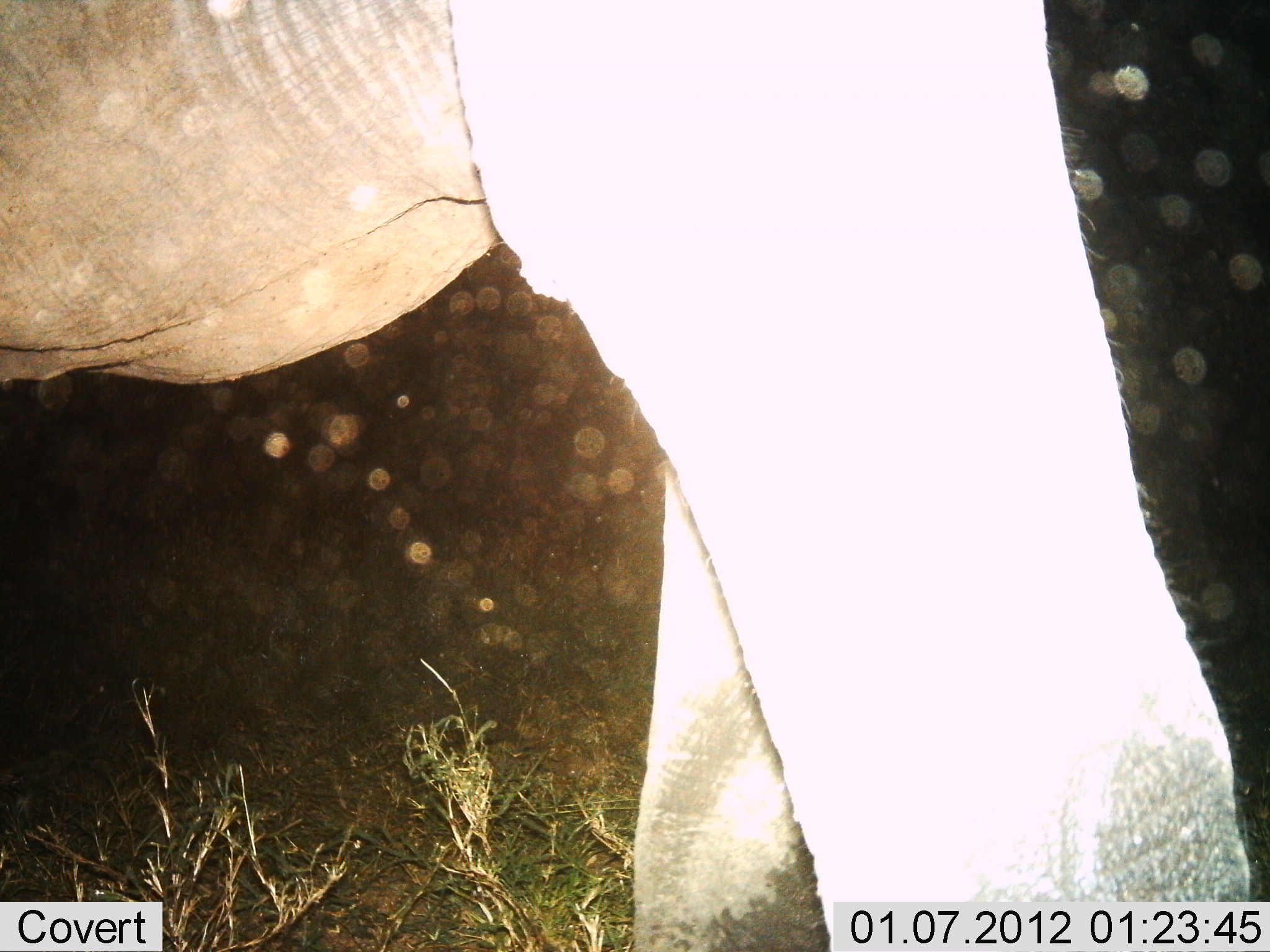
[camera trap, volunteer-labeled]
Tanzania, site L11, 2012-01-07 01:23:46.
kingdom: Animalia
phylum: Chordata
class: Mammalia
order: Proboscidea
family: Elephantidae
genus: Loxodonta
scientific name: Loxodonta africana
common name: african bush elephant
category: elephant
Elephant (african bush elephant) (Loxodonta africana), count 1. Behavior (volunteer vote fractions): standing 64%, resting 0%, moving 36%, interacting 0%. Young present (vote fraction): 7%. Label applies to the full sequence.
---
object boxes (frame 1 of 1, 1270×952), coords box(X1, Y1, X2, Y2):
animal: box(1, 1, 1270, 951)